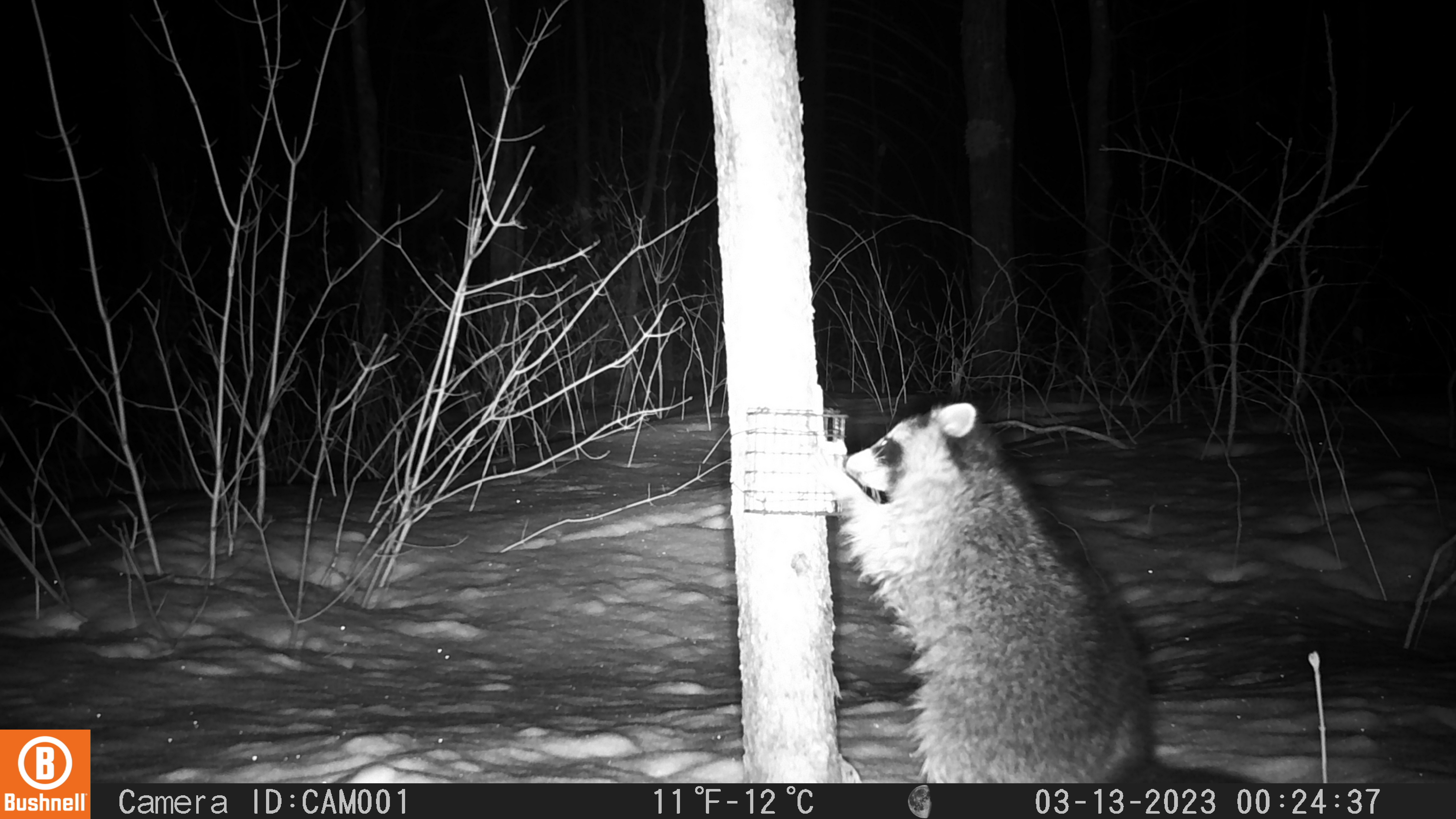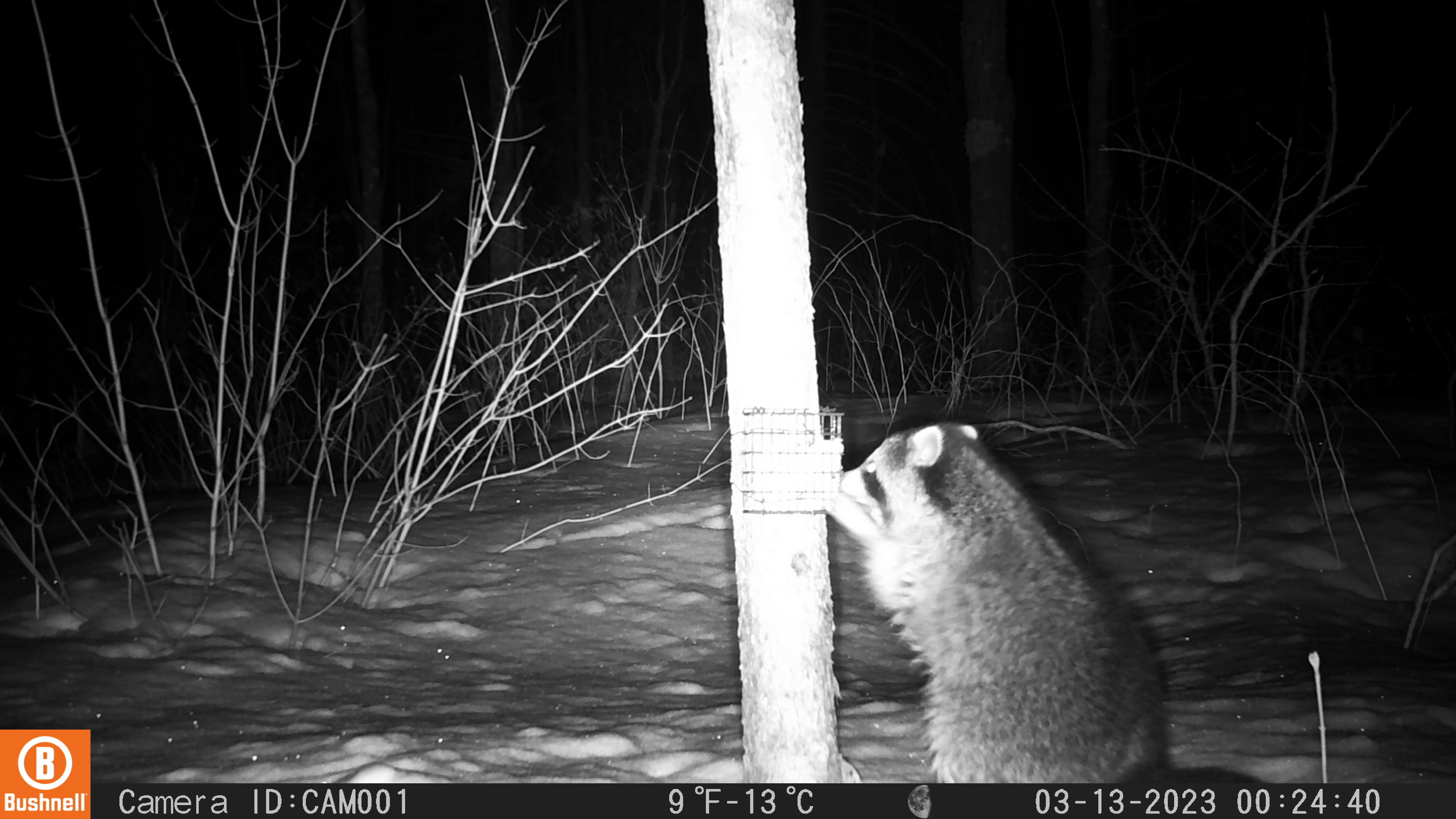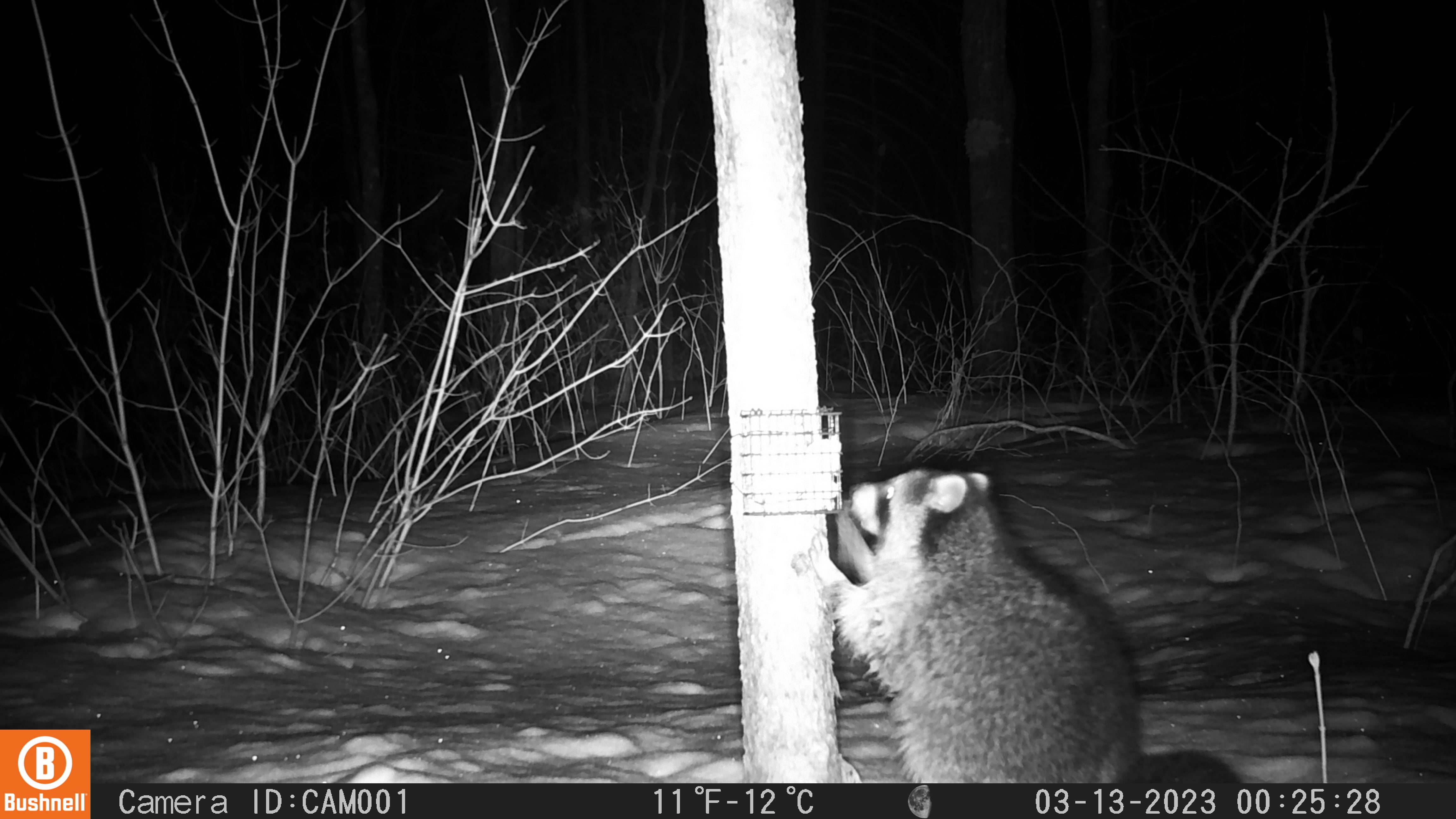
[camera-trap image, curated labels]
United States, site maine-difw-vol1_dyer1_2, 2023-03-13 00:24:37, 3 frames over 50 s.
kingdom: Animalia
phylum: Chordata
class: Mammalia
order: Carnivora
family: Procyonidae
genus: Procyon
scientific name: Procyon lotor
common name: raccoon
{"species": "raccoon (Procyon lotor)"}